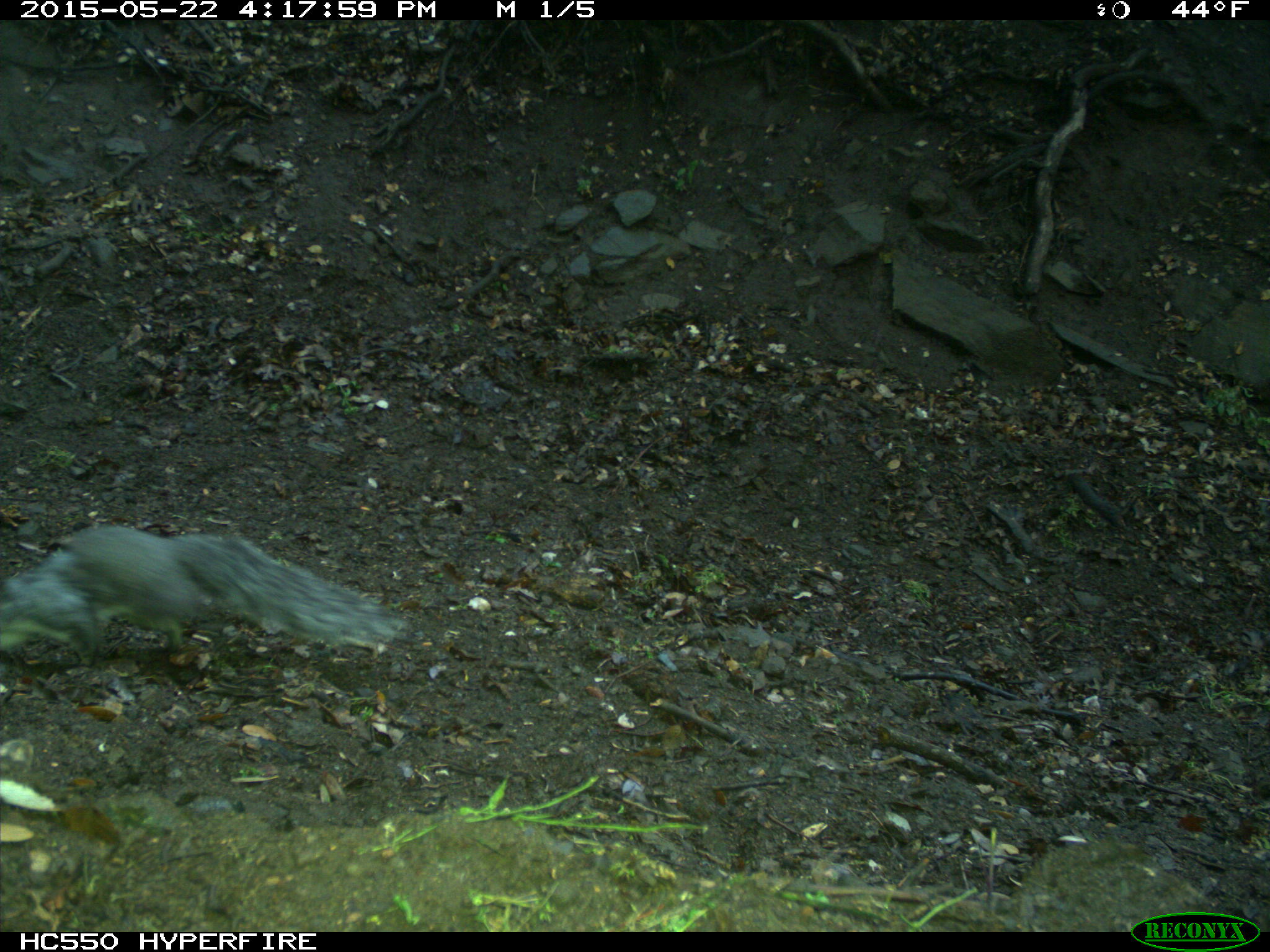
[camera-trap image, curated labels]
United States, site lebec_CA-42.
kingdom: Animalia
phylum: Chordata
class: Mammalia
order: Rodentia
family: Sciuridae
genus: Sciurus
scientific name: Sciurus carolinensis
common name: eastern gray squirrel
Sciurus carolinensis (eastern gray squirrel).